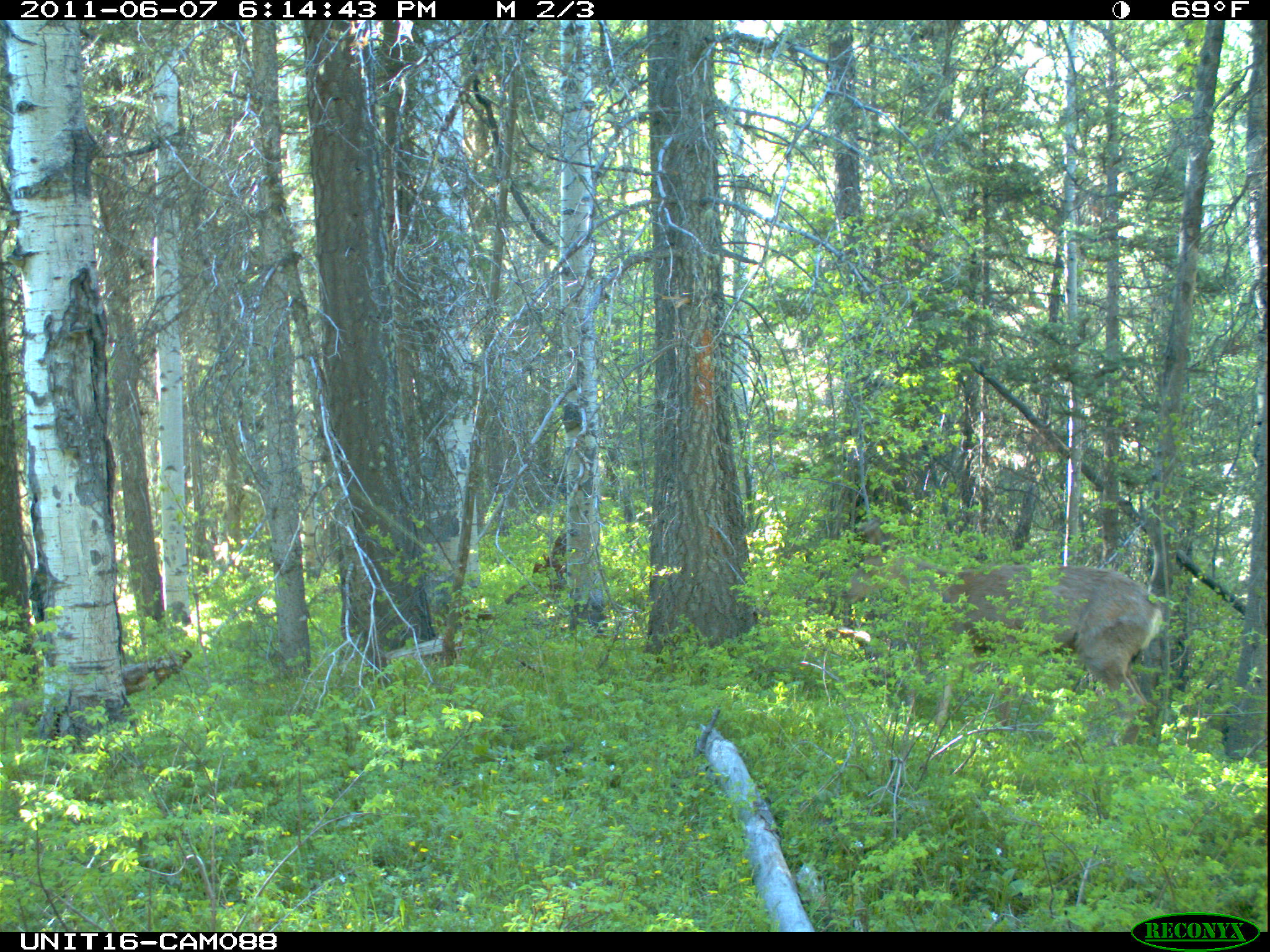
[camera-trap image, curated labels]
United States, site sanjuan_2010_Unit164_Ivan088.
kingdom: Animalia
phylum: Chordata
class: Mammalia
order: Artiodactyla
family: Cervidae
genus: Odocoileus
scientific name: Odocoileus hemionus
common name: mule deer